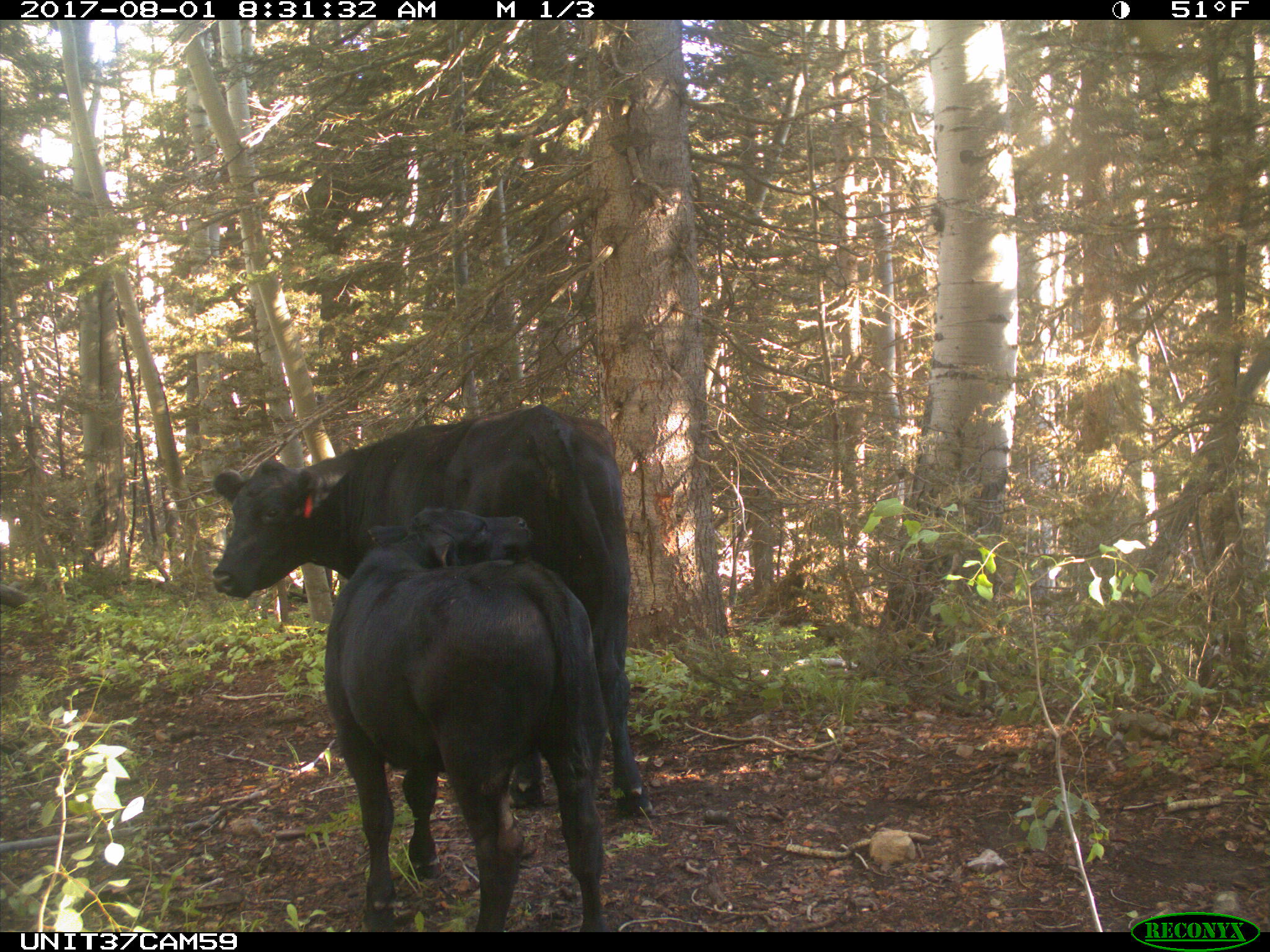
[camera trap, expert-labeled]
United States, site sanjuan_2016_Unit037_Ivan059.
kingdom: Animalia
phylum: Chordata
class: Mammalia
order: Artiodactyla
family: Bovidae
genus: Bos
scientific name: Bos taurus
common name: domestic cow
Bos taurus (domestic cow).